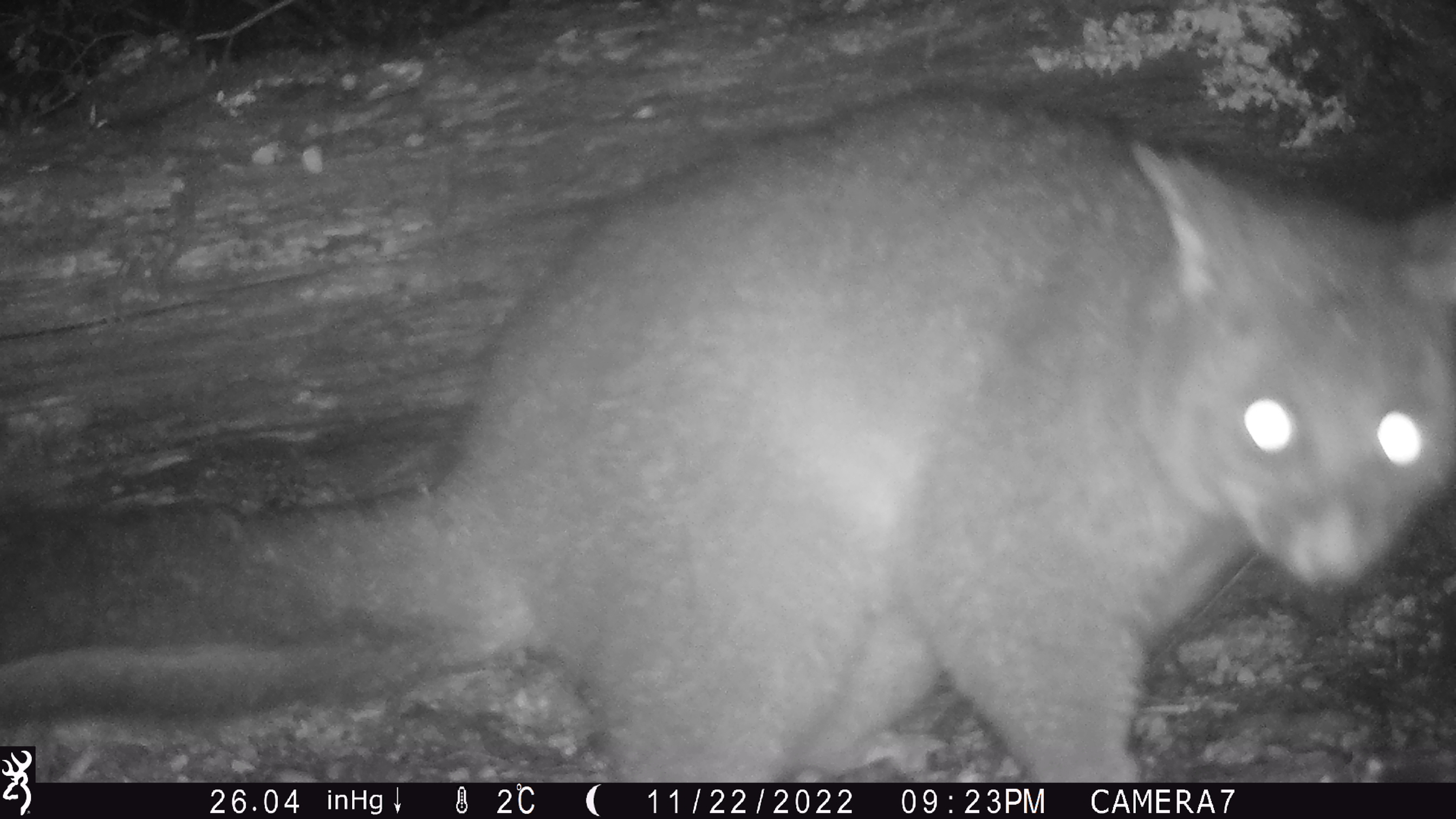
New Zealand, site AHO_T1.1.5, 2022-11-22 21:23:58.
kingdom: Animalia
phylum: Chordata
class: Mammalia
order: Diprotodontia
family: Phalangeridae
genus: Trichosurus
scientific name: Trichosurus vulpecula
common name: common brushtail possum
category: possum